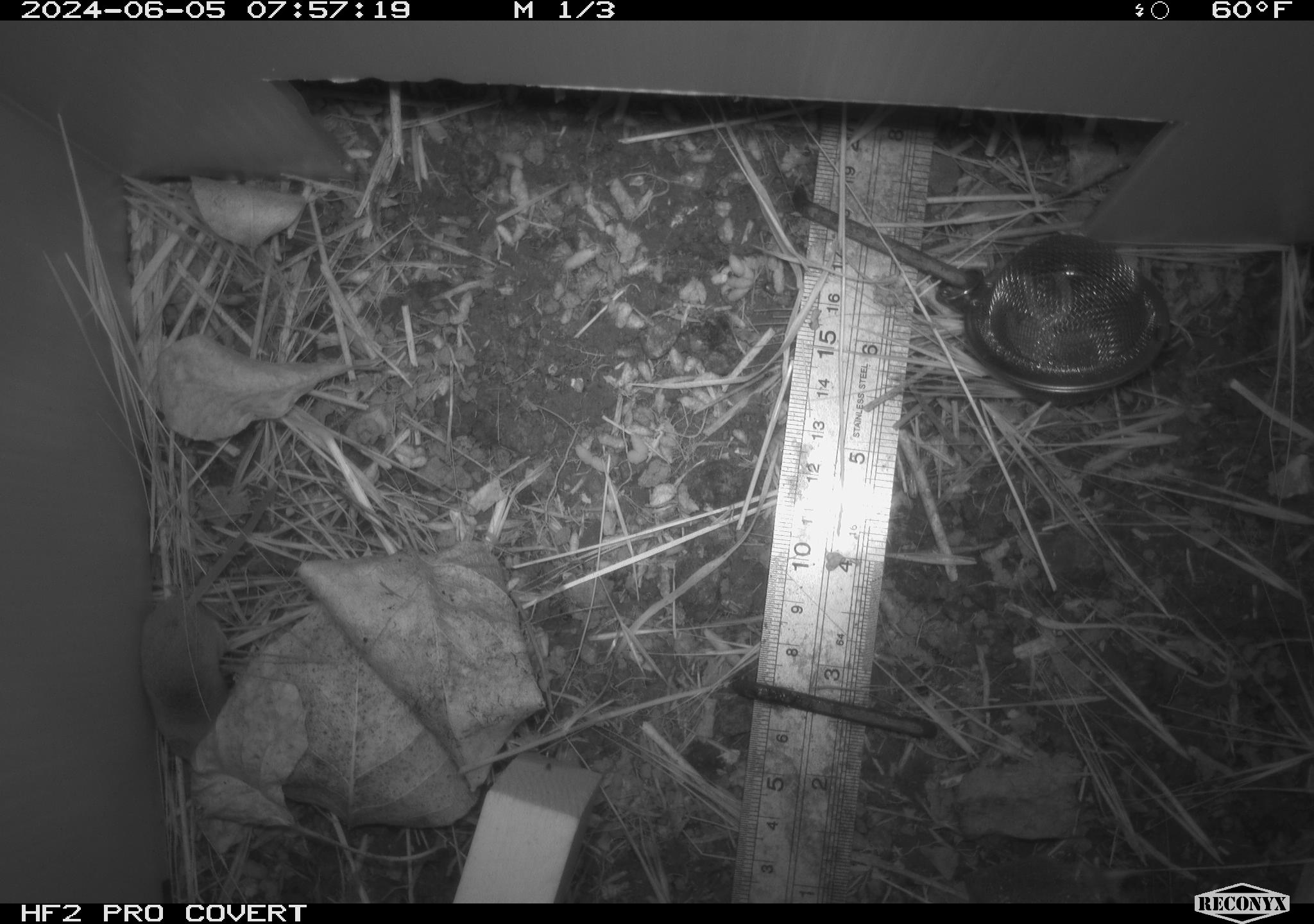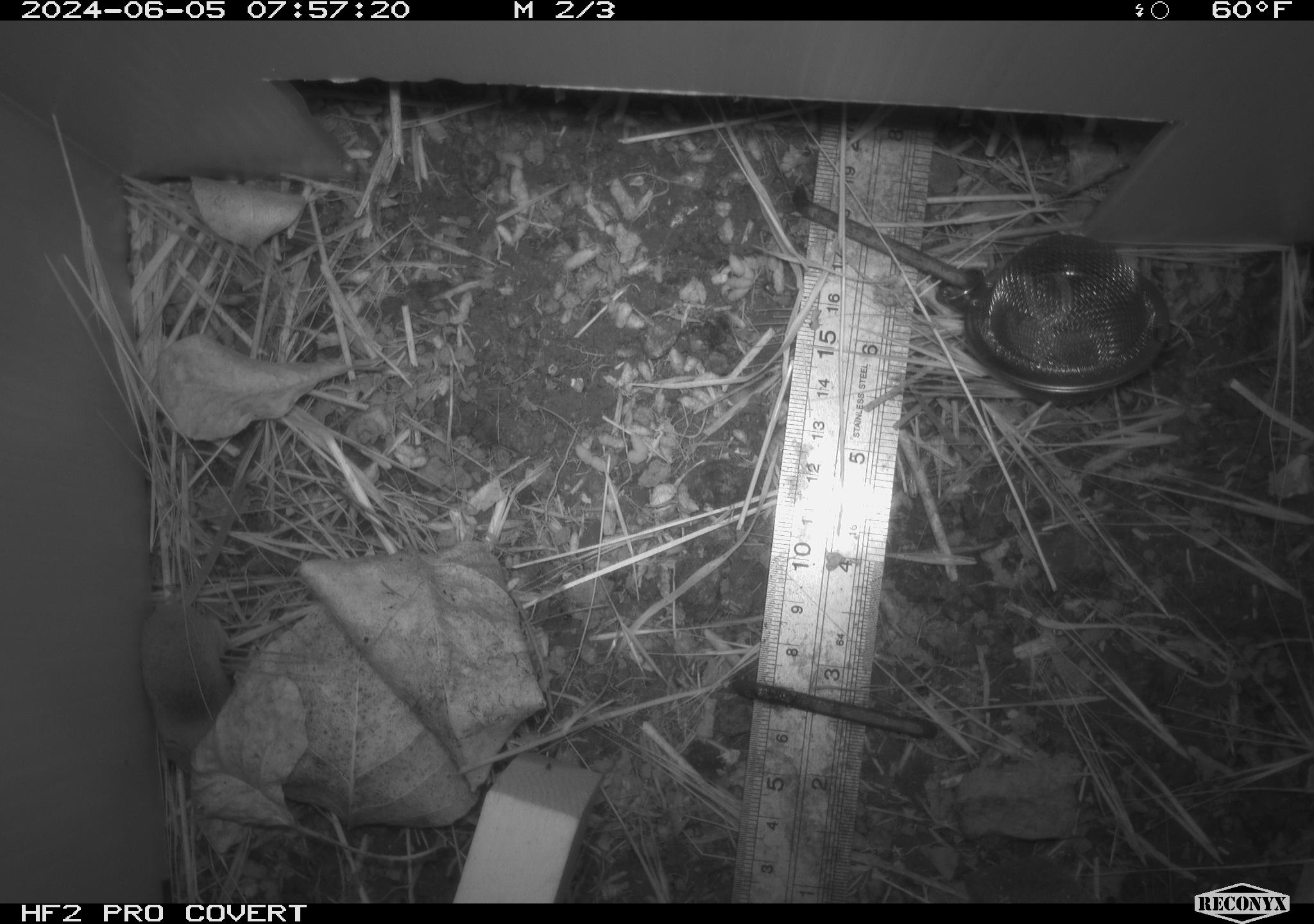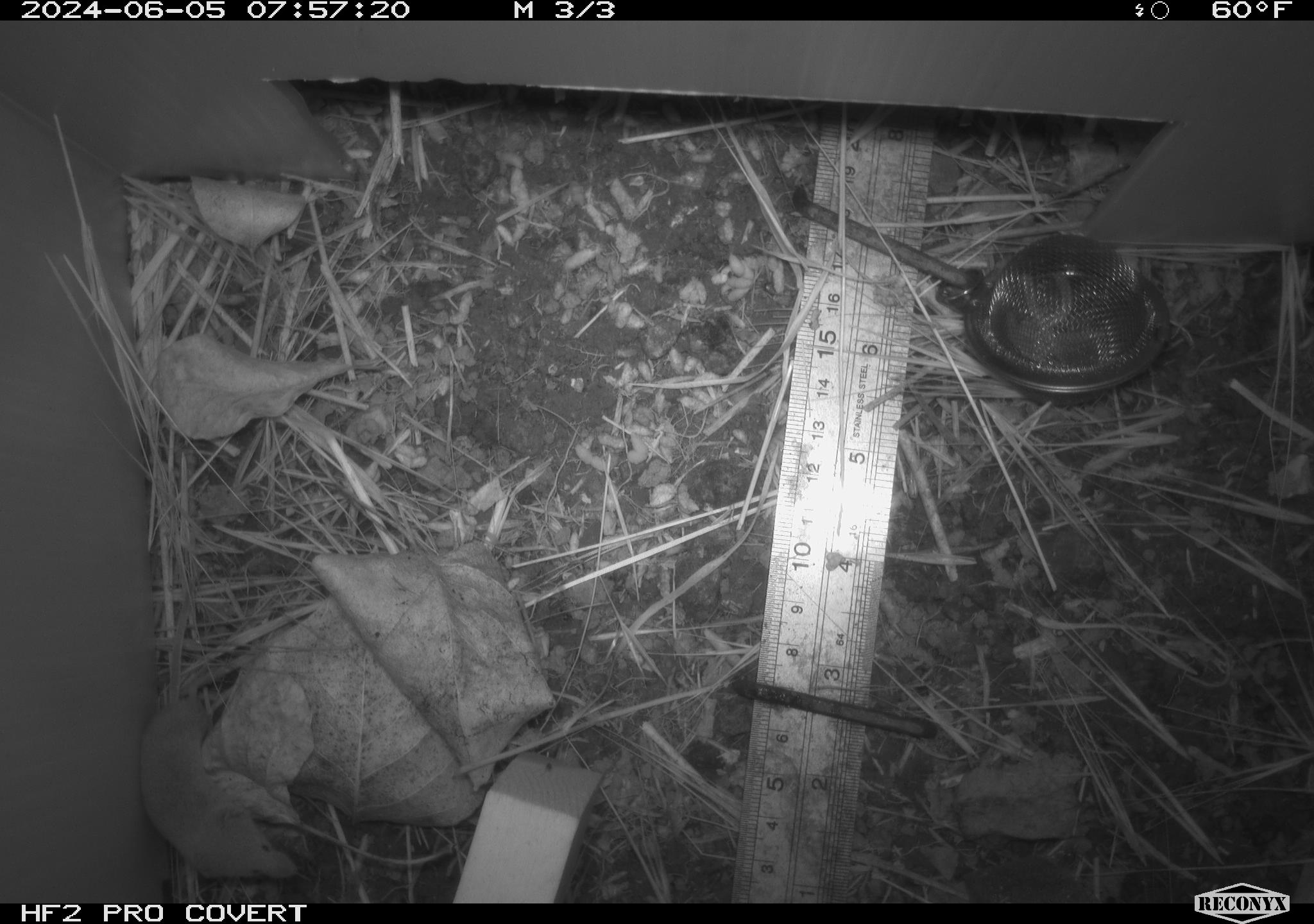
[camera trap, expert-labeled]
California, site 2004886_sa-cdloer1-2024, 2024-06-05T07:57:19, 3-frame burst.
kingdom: Animalia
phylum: Chordata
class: Mammalia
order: Eulipotyphla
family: Soricidae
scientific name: Soricidae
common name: shrews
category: soricidae family